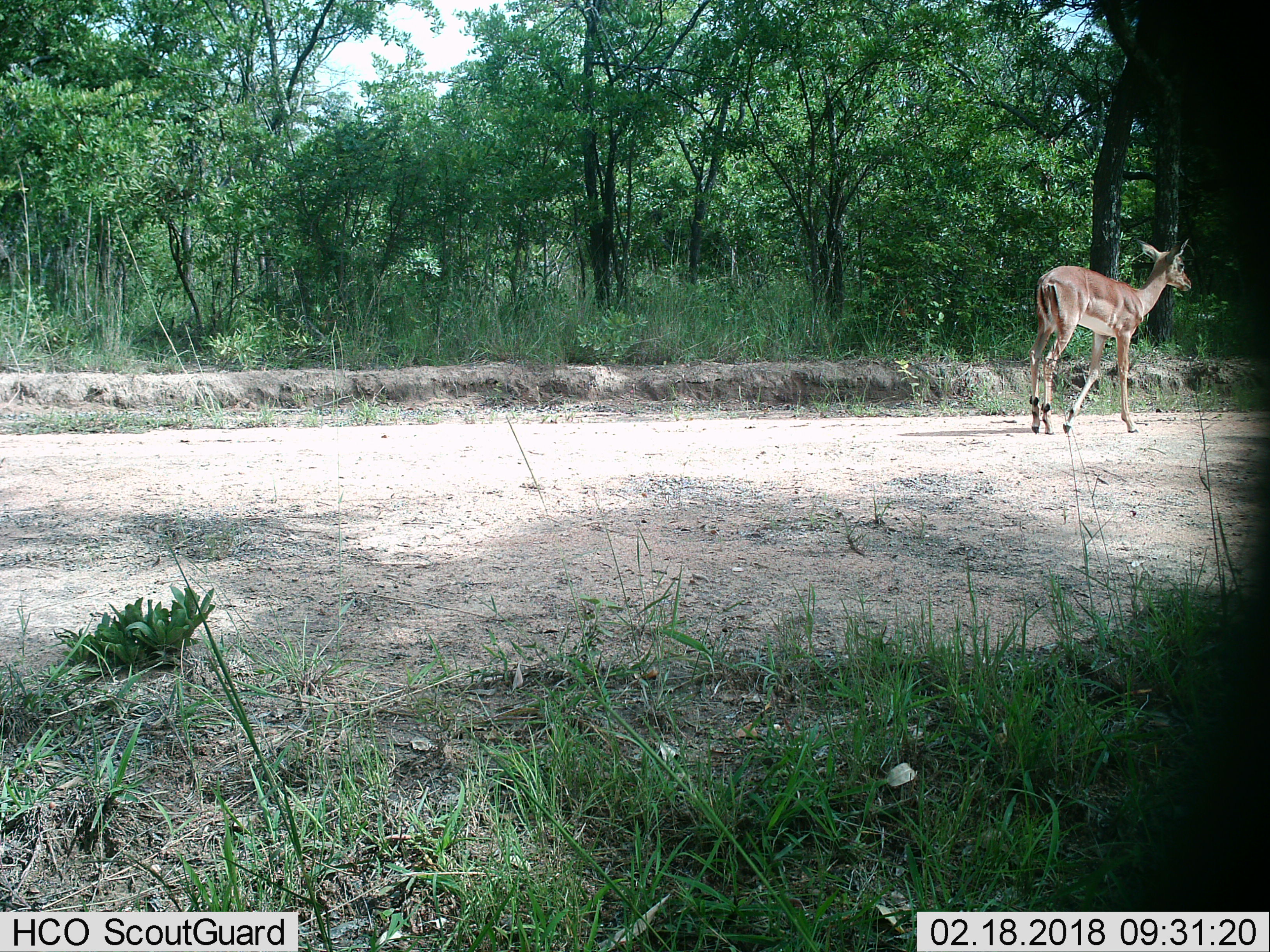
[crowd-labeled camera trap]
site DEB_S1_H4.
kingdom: Animalia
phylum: Chordata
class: Mammalia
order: Artiodactyla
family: Bovidae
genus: Aepyceros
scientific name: Aepyceros melampus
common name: impala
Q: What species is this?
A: Impala (Aepyceros melampus).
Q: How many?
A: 1.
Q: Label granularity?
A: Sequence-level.